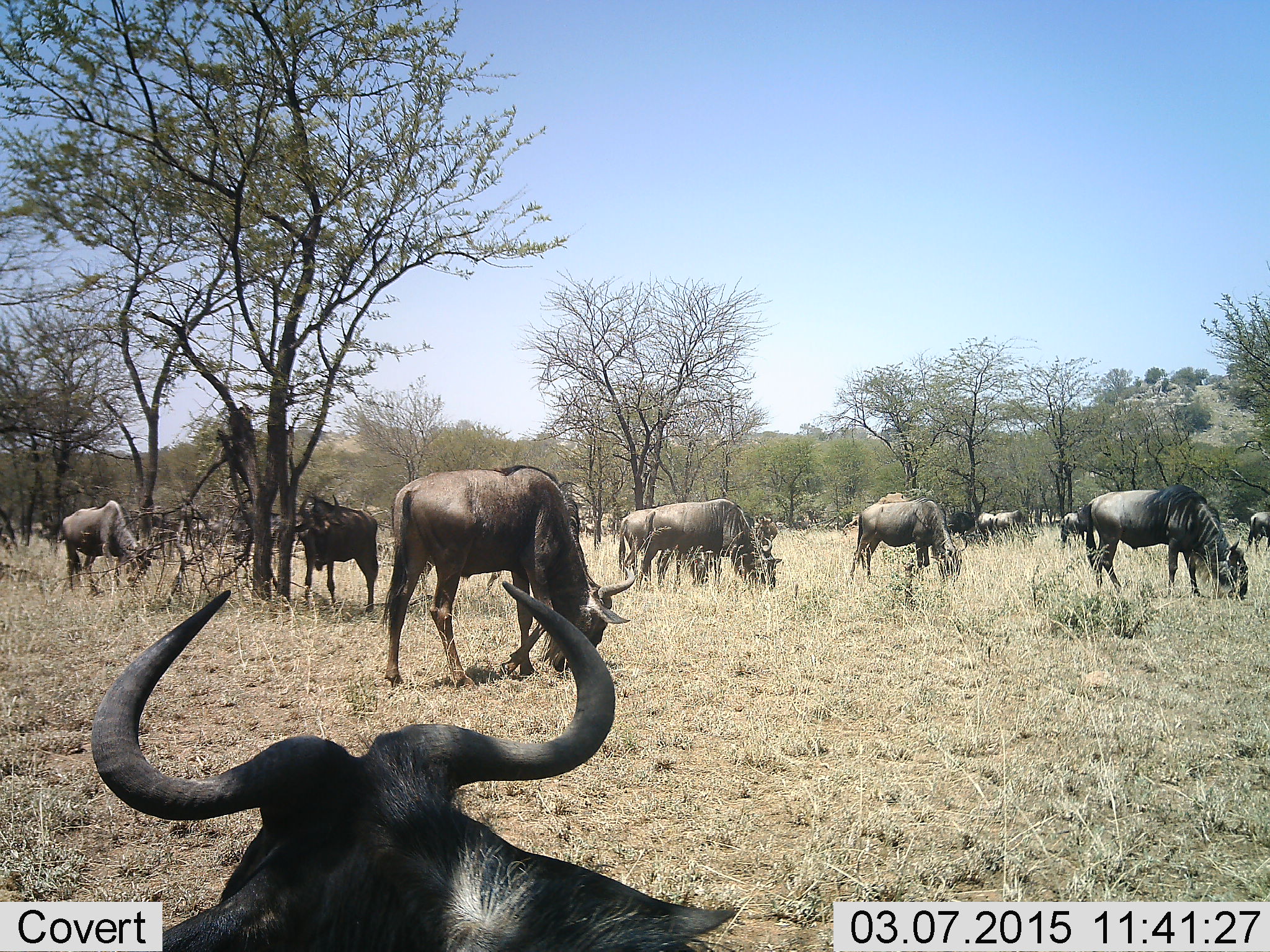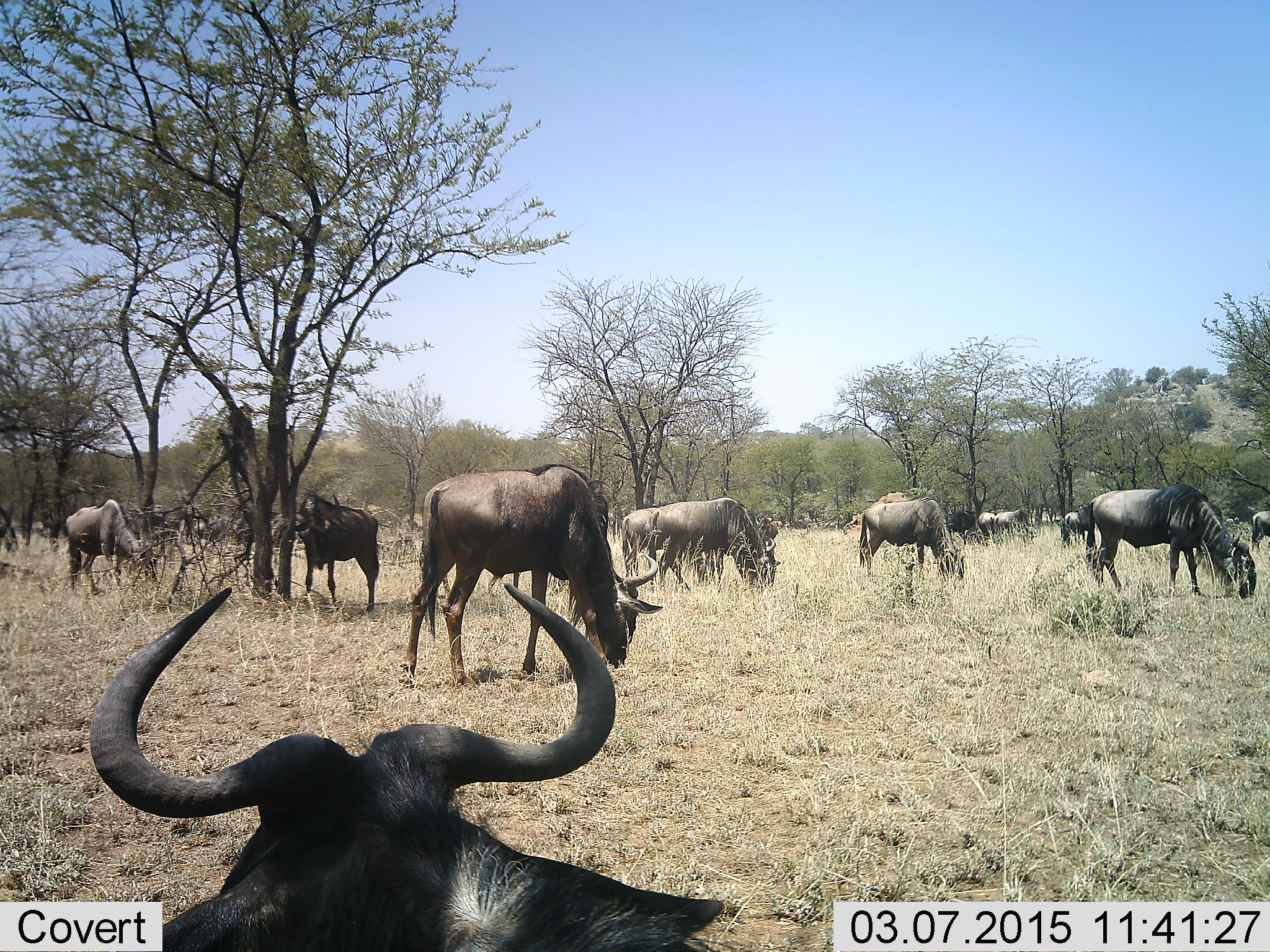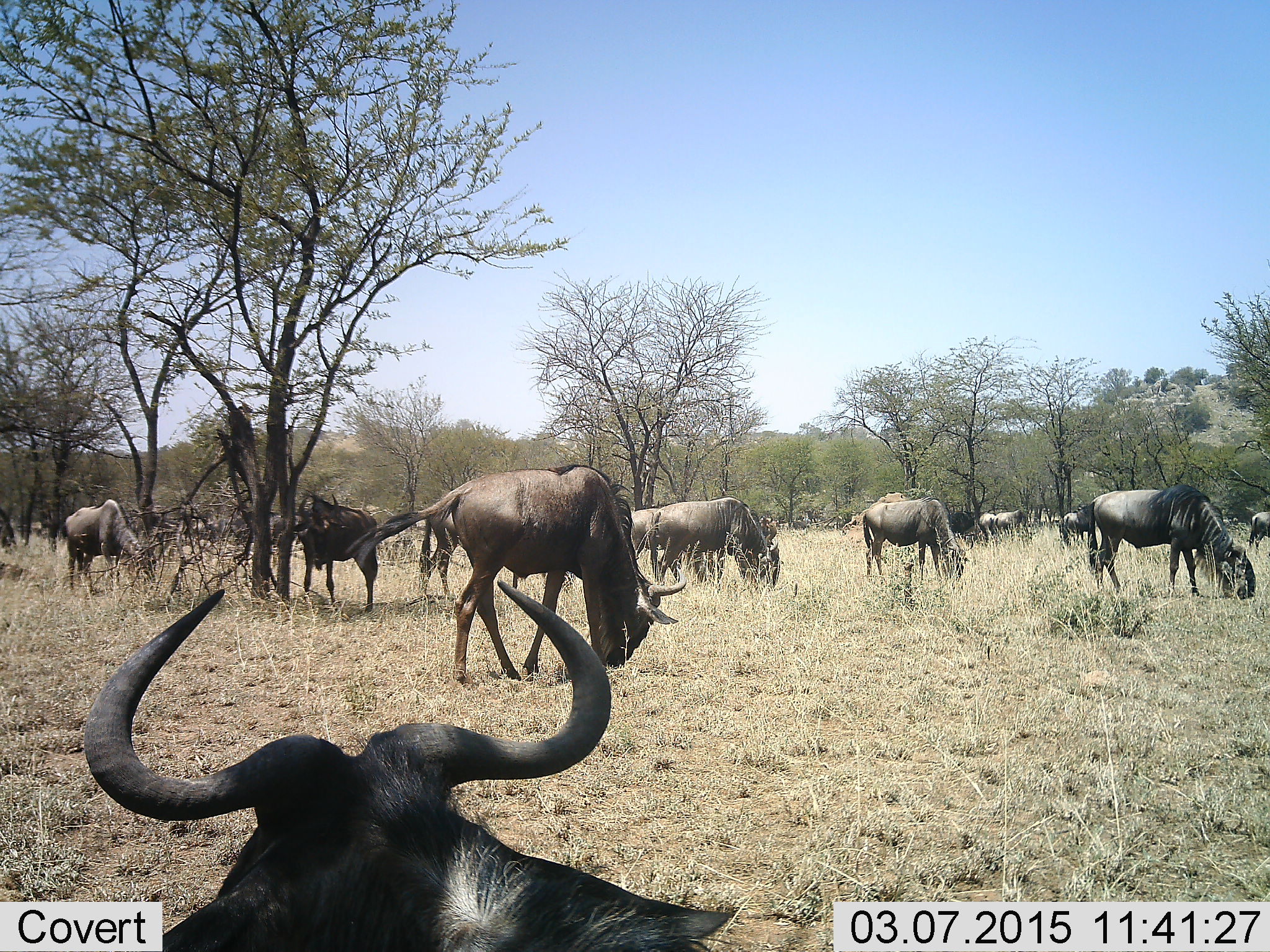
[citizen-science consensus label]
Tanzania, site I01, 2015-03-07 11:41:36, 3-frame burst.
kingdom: Animalia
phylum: Chordata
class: Mammalia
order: Artiodactyla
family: Bovidae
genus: Connochaetes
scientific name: Connochaetes taurinus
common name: blue wildebeest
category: wildebeest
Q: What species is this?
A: Wildebeest (blue wildebeest) (Connochaetes taurinus).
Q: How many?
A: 11-50.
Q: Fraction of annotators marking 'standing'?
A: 40%.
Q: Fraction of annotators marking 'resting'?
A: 30%.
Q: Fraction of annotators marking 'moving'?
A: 20%.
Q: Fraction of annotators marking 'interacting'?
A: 0%.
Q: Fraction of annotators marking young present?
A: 0%.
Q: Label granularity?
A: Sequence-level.